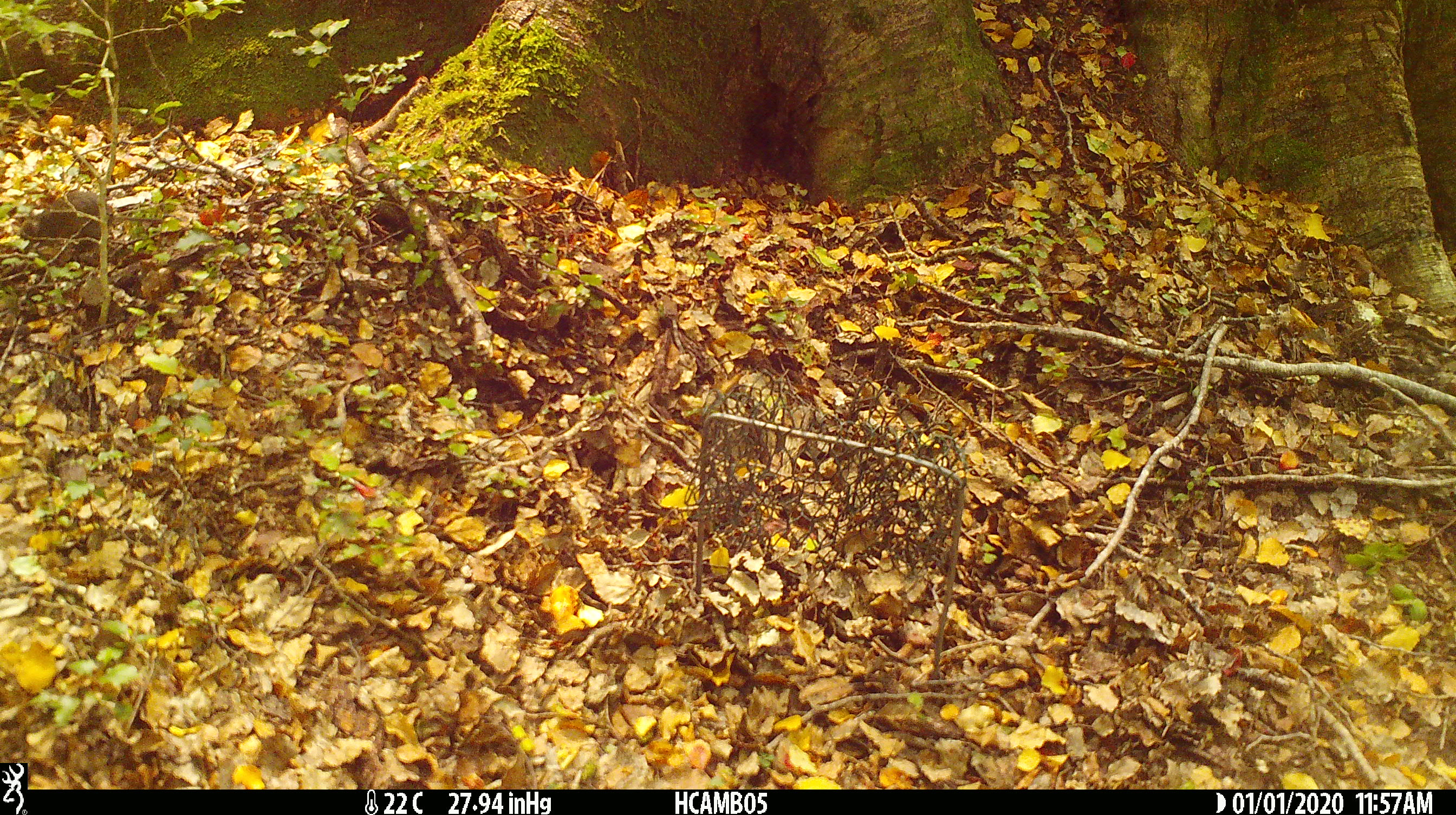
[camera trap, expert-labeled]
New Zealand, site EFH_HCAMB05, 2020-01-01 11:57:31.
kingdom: Animalia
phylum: Chordata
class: Mammalia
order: Rodentia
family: Muridae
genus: Mus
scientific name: Mus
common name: mouse